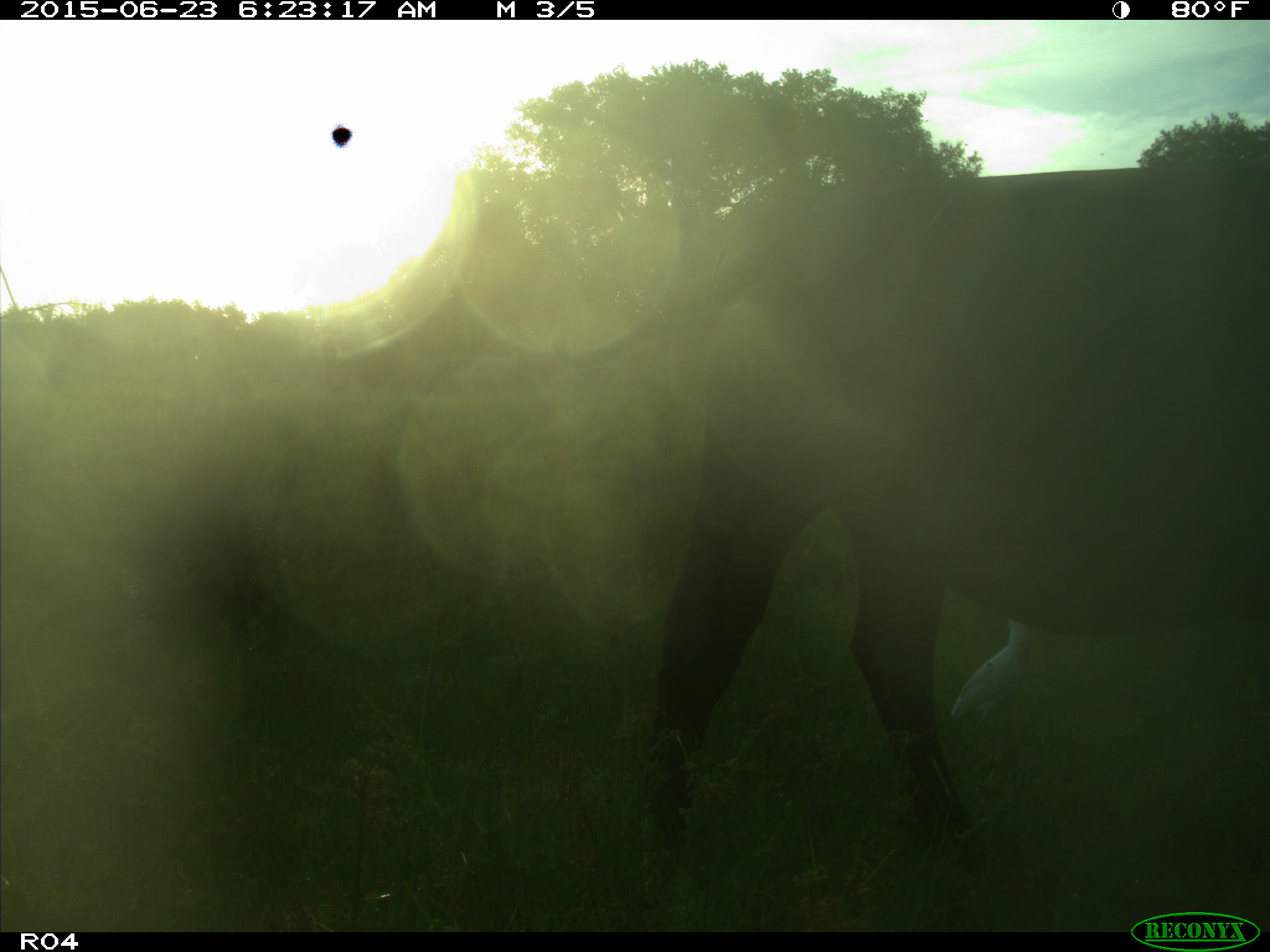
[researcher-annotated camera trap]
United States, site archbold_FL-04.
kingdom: Animalia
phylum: Chordata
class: Mammalia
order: Artiodactyla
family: Bovidae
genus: Bos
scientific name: Bos taurus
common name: domestic cow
Bos taurus (domestic cow).